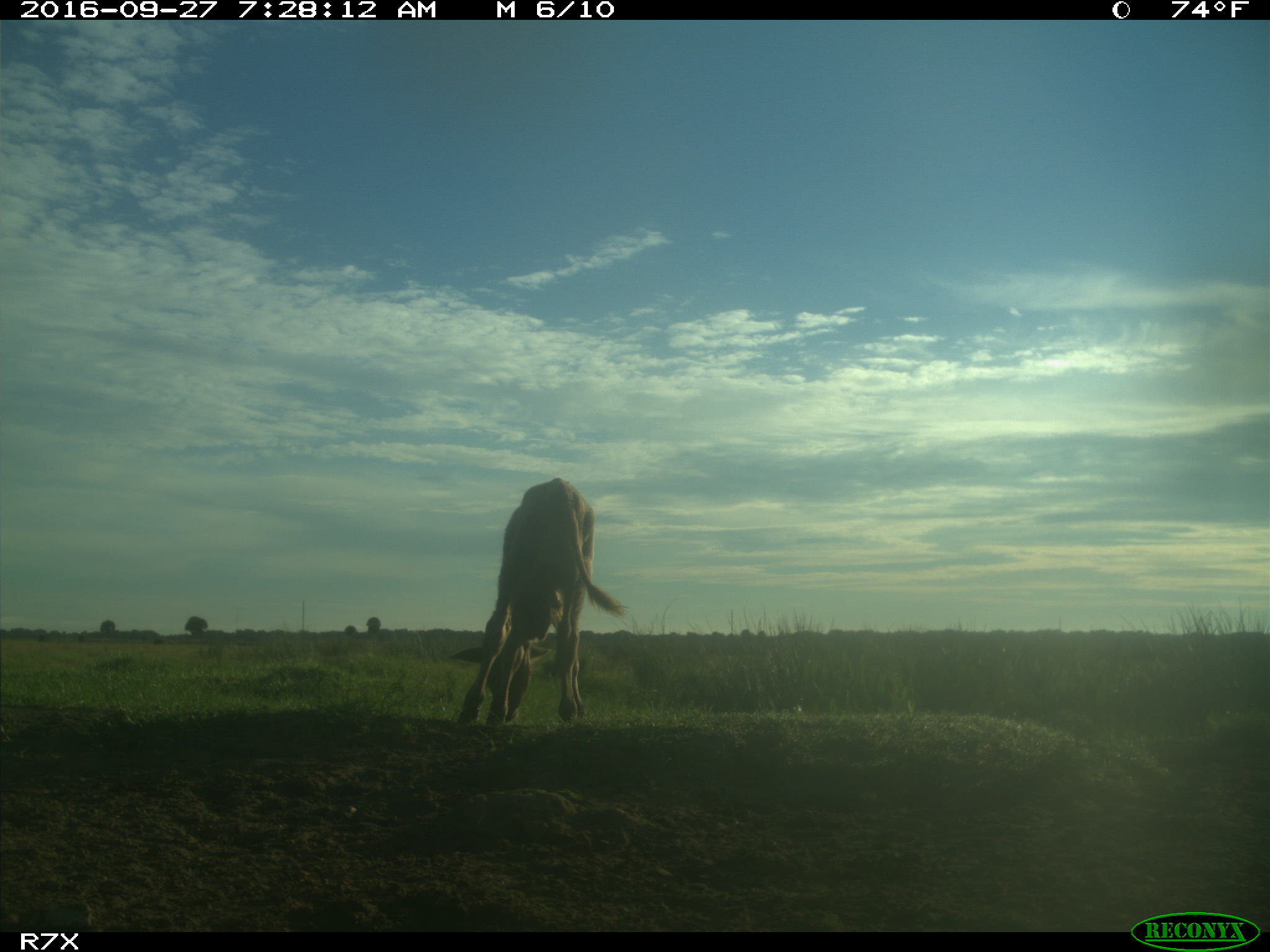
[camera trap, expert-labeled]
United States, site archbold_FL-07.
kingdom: Animalia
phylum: Chordata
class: Mammalia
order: Artiodactyla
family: Bovidae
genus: Bos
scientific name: Bos taurus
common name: domestic cow